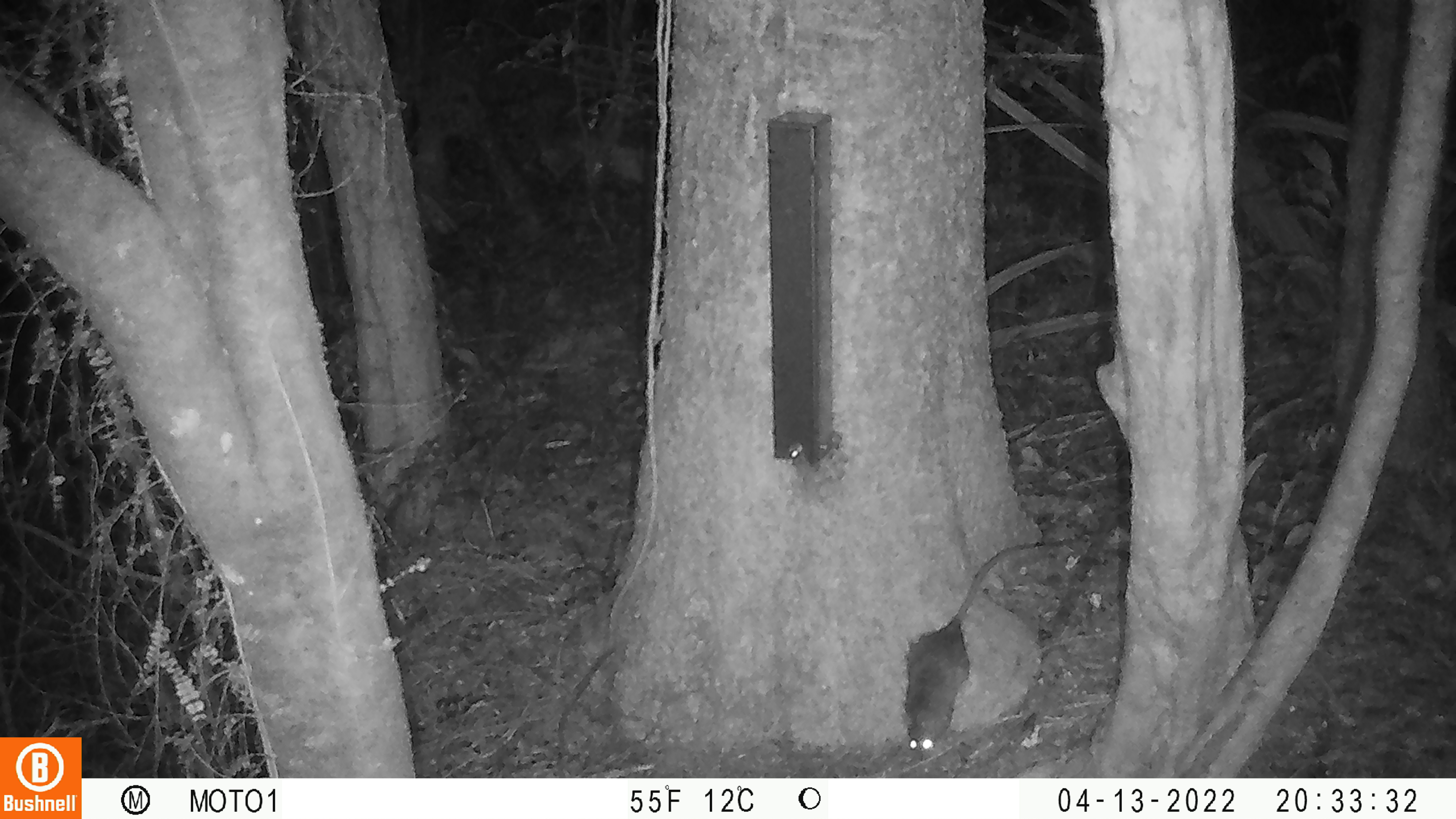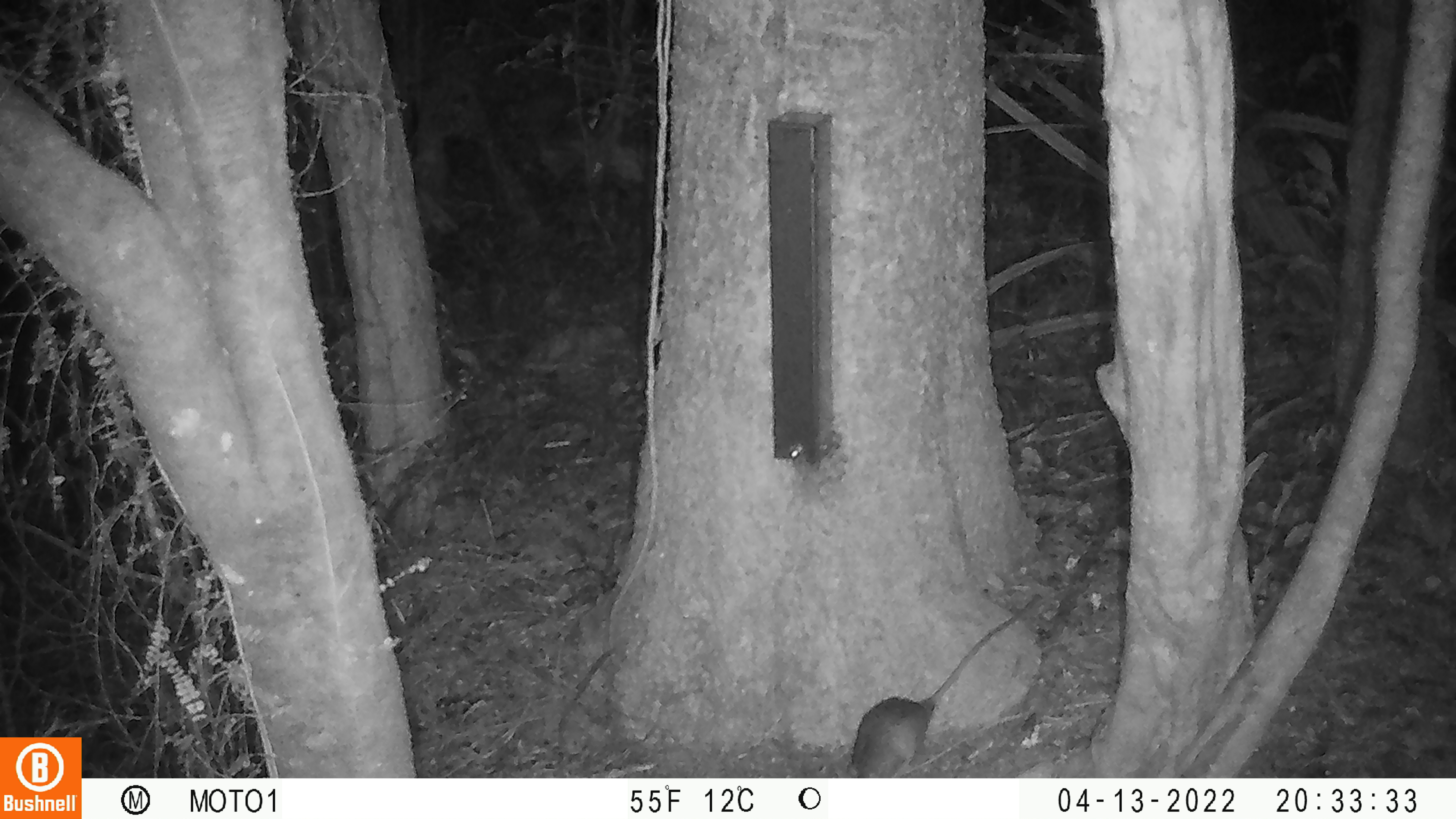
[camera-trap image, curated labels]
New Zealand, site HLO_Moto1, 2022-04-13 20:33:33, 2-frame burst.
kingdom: Animalia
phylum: Chordata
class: Mammalia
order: Rodentia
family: Muridae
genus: Rattus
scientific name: Rattus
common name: rat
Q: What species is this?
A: Rat (Rattus).